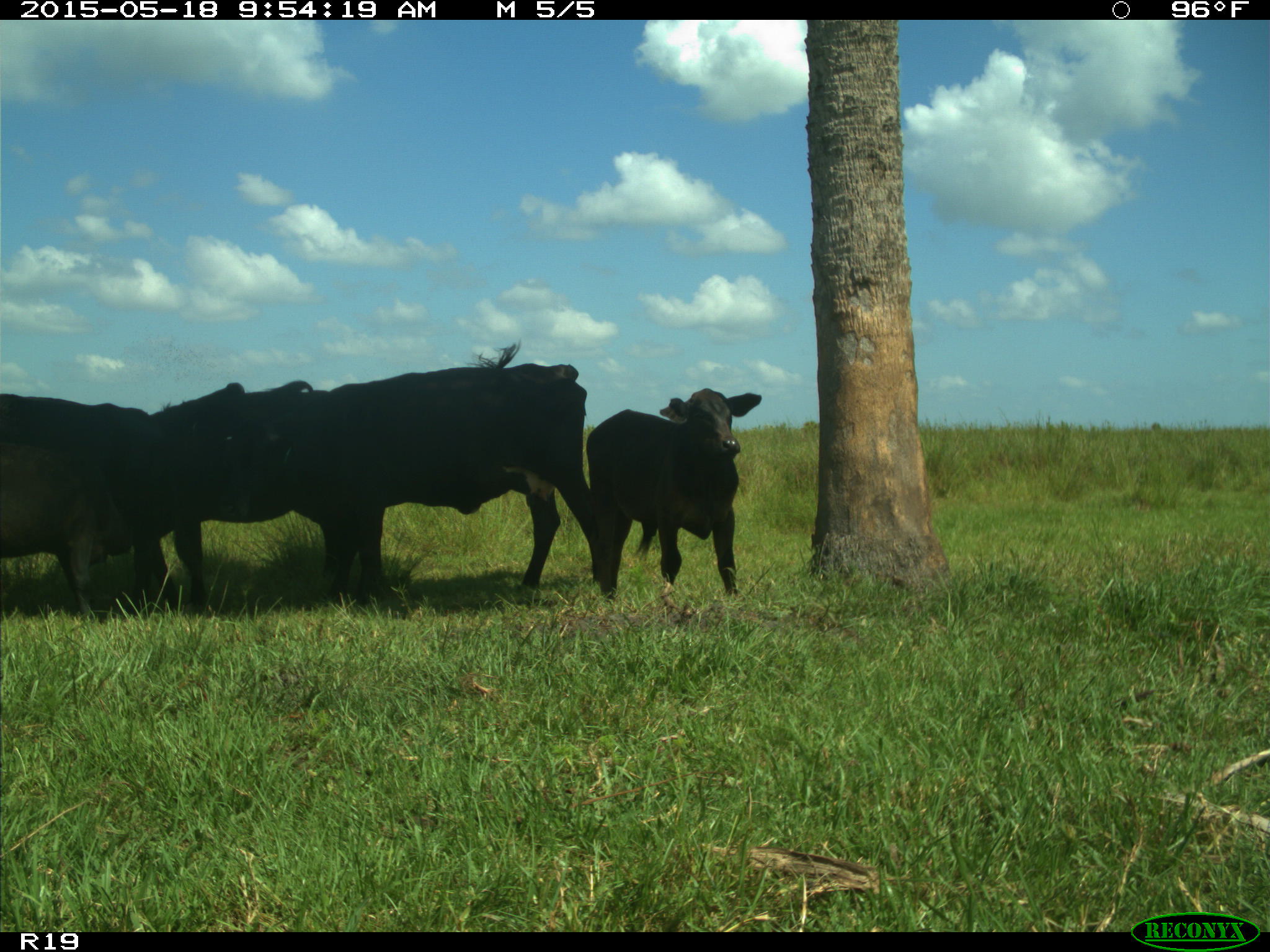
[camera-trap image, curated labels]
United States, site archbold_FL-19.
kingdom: Animalia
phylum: Chordata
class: Mammalia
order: Artiodactyla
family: Bovidae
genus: Bos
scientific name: Bos taurus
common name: domestic cow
Bos taurus (domestic cow).